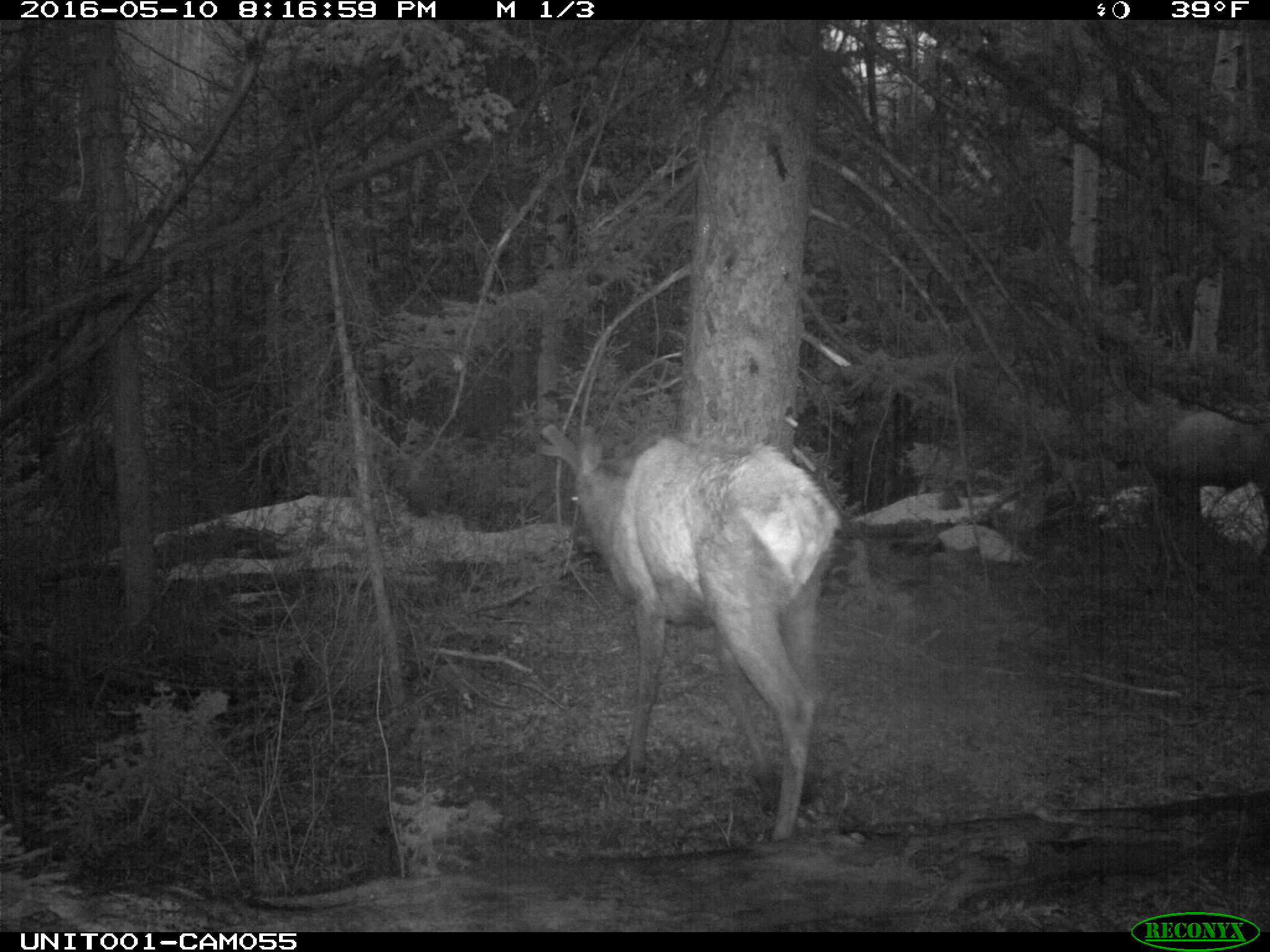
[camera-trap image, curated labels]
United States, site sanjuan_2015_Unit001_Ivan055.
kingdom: Animalia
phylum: Chordata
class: Mammalia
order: Artiodactyla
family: Cervidae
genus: Cervus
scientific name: Cervus elaphus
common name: red deer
Cervus elaphus (red deer).